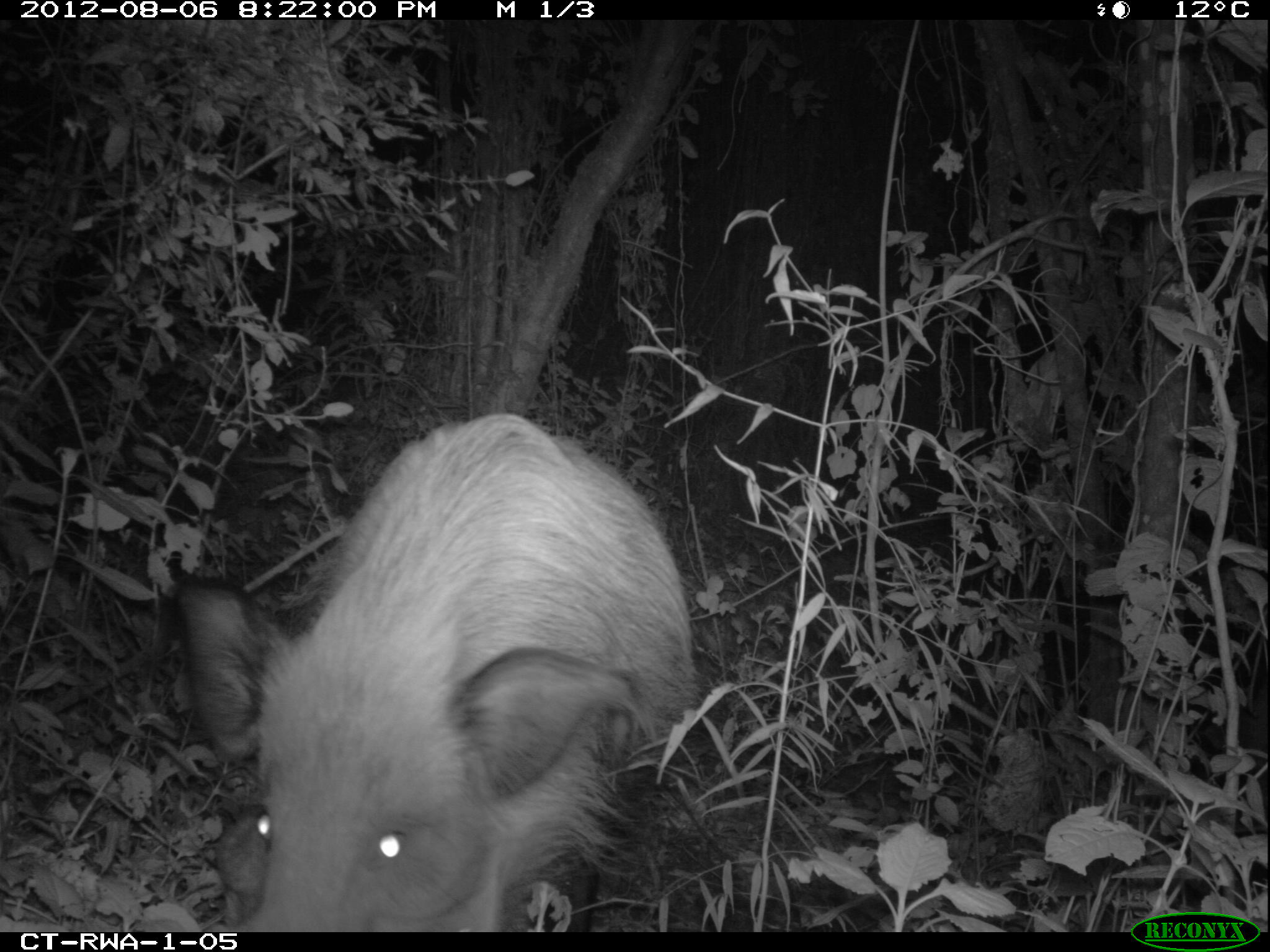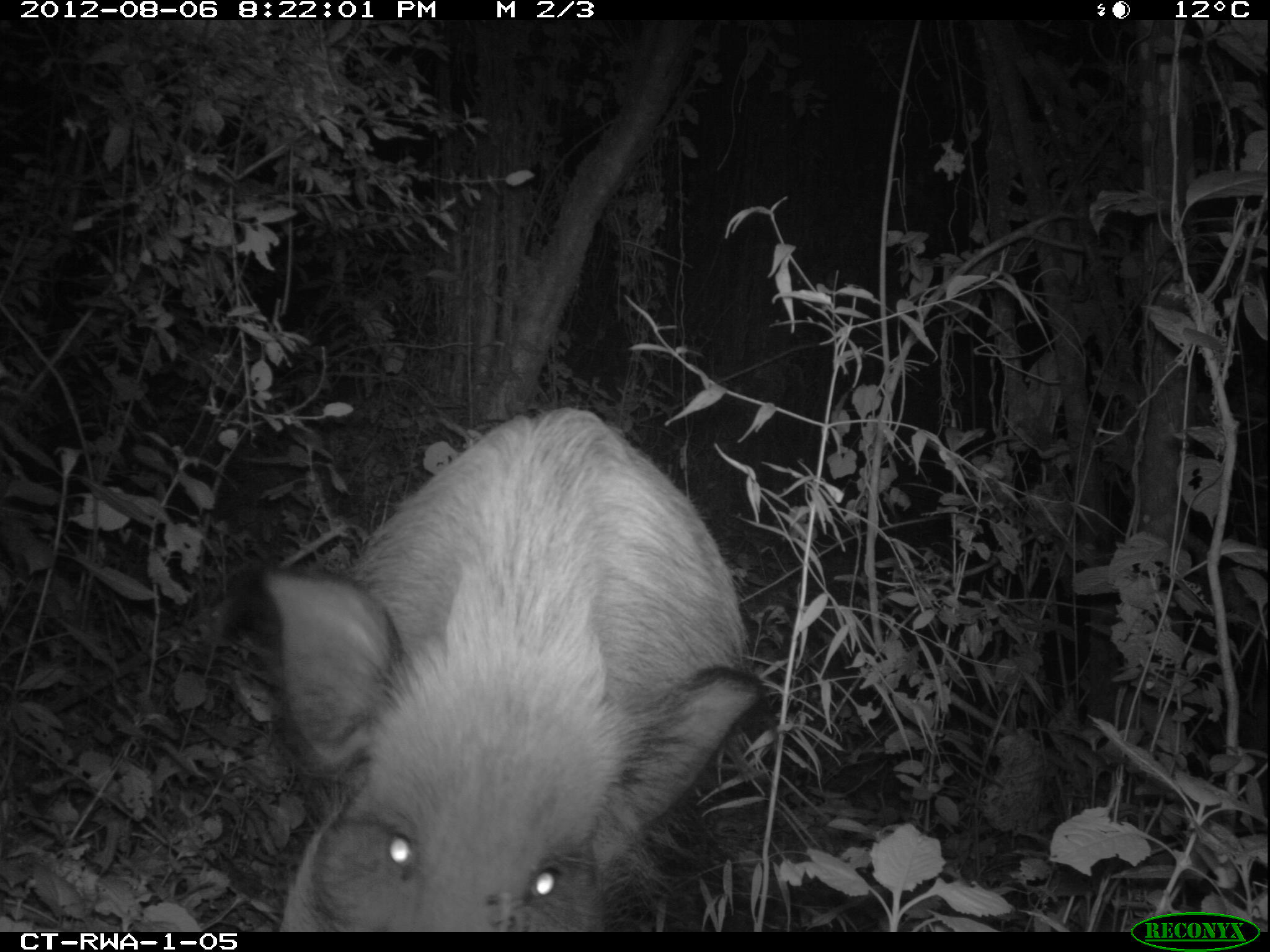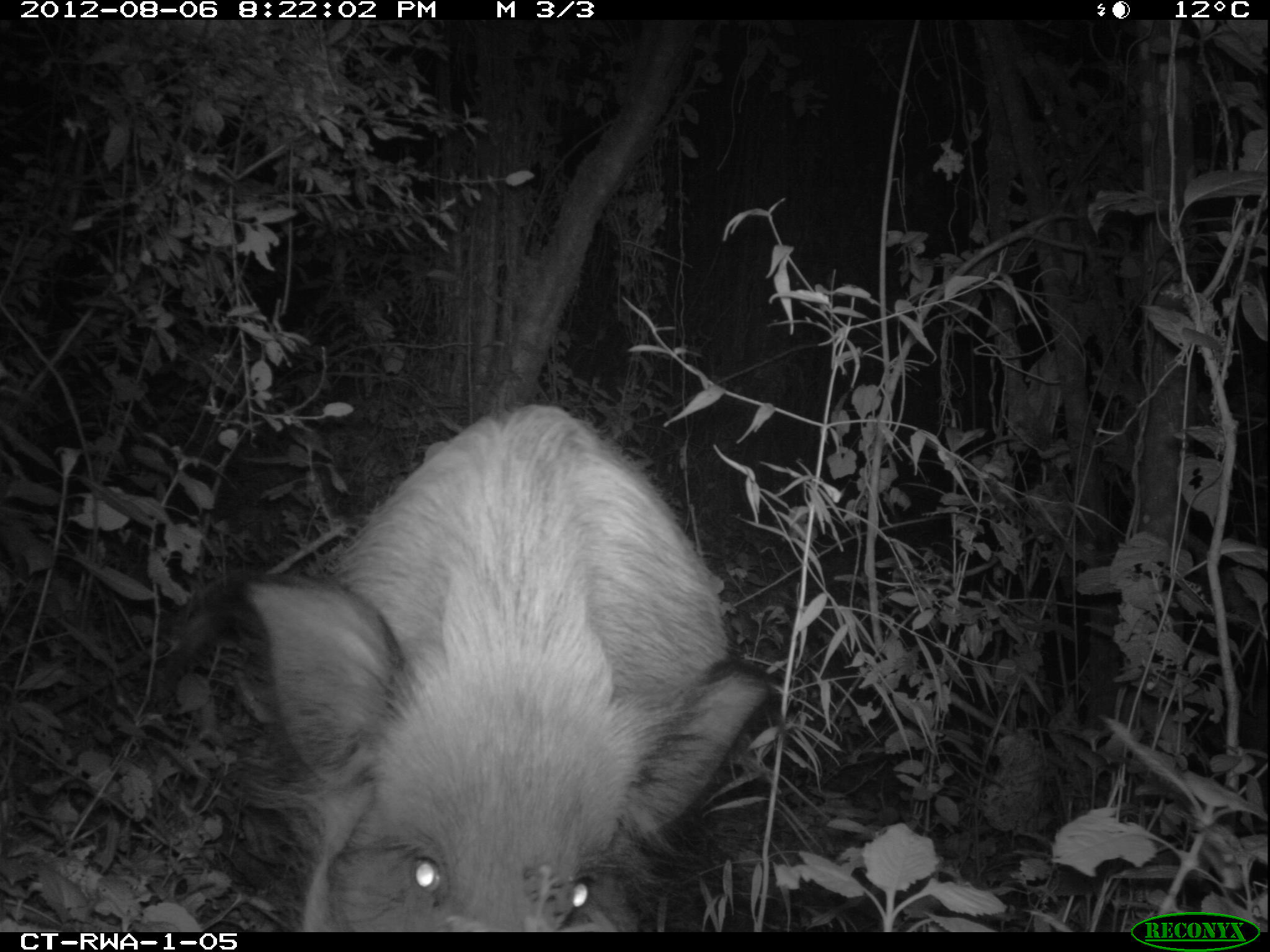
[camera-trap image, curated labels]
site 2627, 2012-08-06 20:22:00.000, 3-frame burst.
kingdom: Animalia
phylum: Chordata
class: Mammalia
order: Artiodactyla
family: Suidae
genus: Potamochoerus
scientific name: Potamochoerus larvatus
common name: bushpig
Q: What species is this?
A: Potamochoerus larvatus (bushpig).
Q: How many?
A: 1.